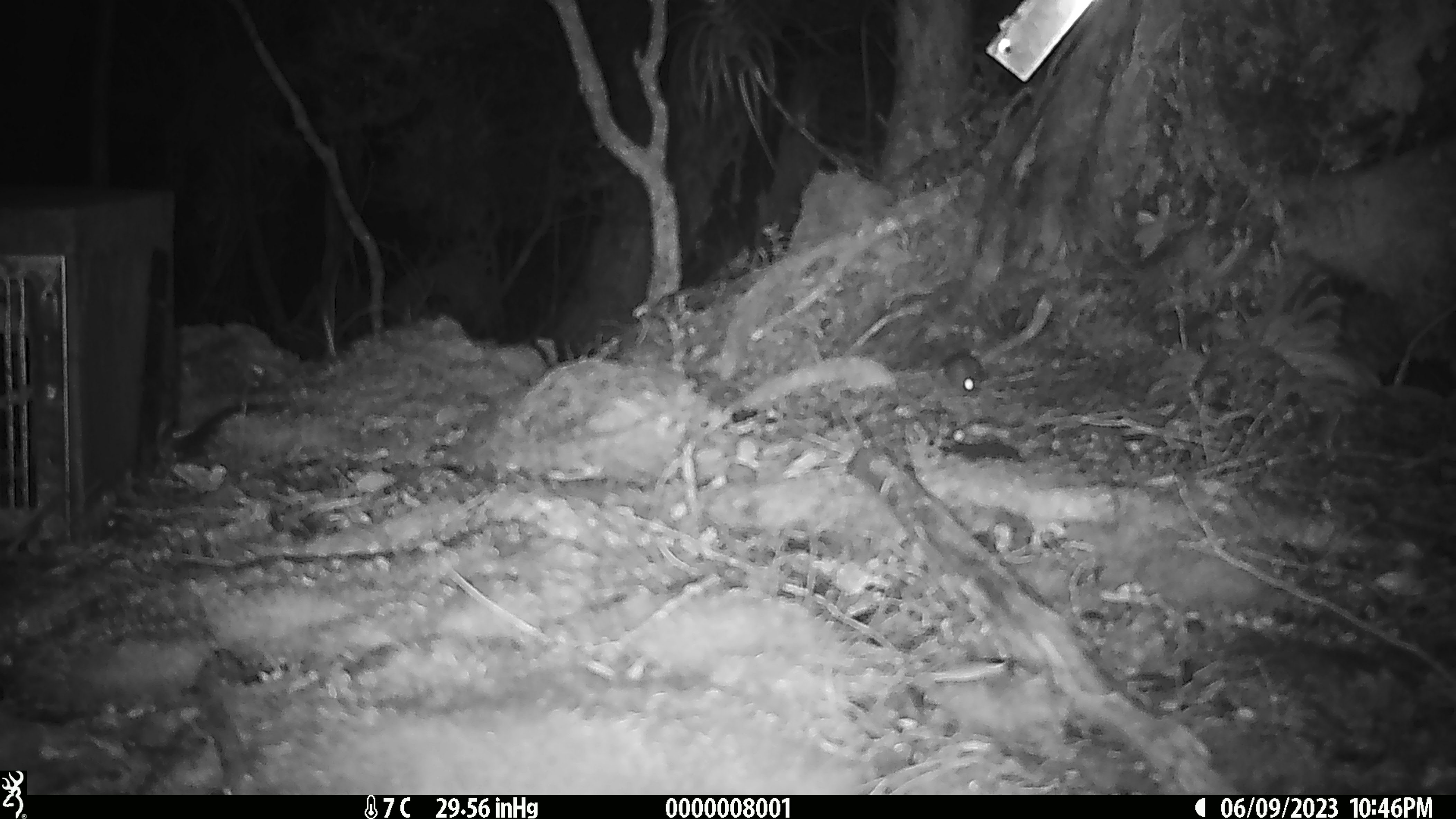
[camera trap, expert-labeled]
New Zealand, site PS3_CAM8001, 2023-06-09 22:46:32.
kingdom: Animalia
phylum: Chordata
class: Mammalia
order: Rodentia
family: Muridae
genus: Mus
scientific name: Mus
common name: mouse